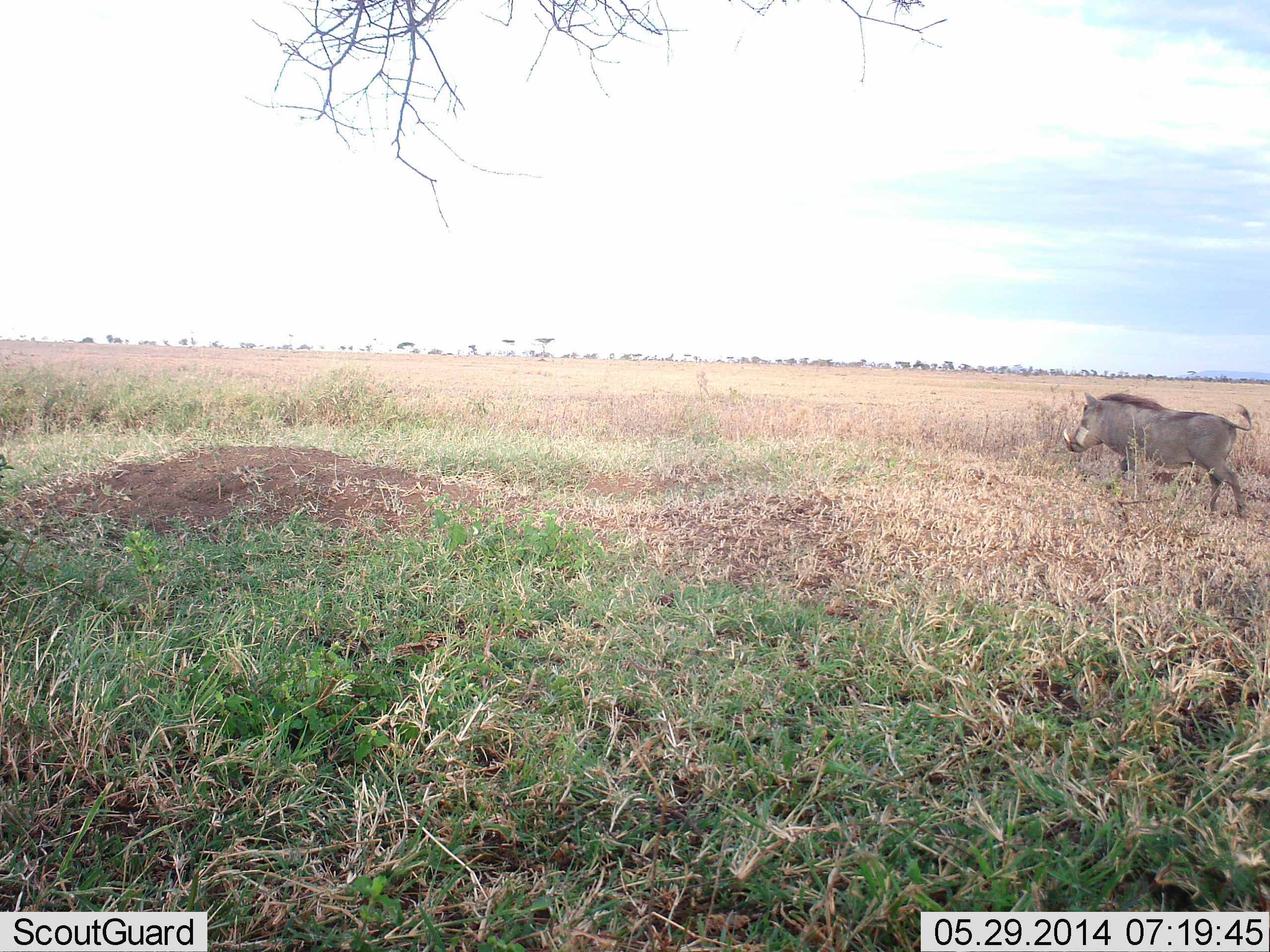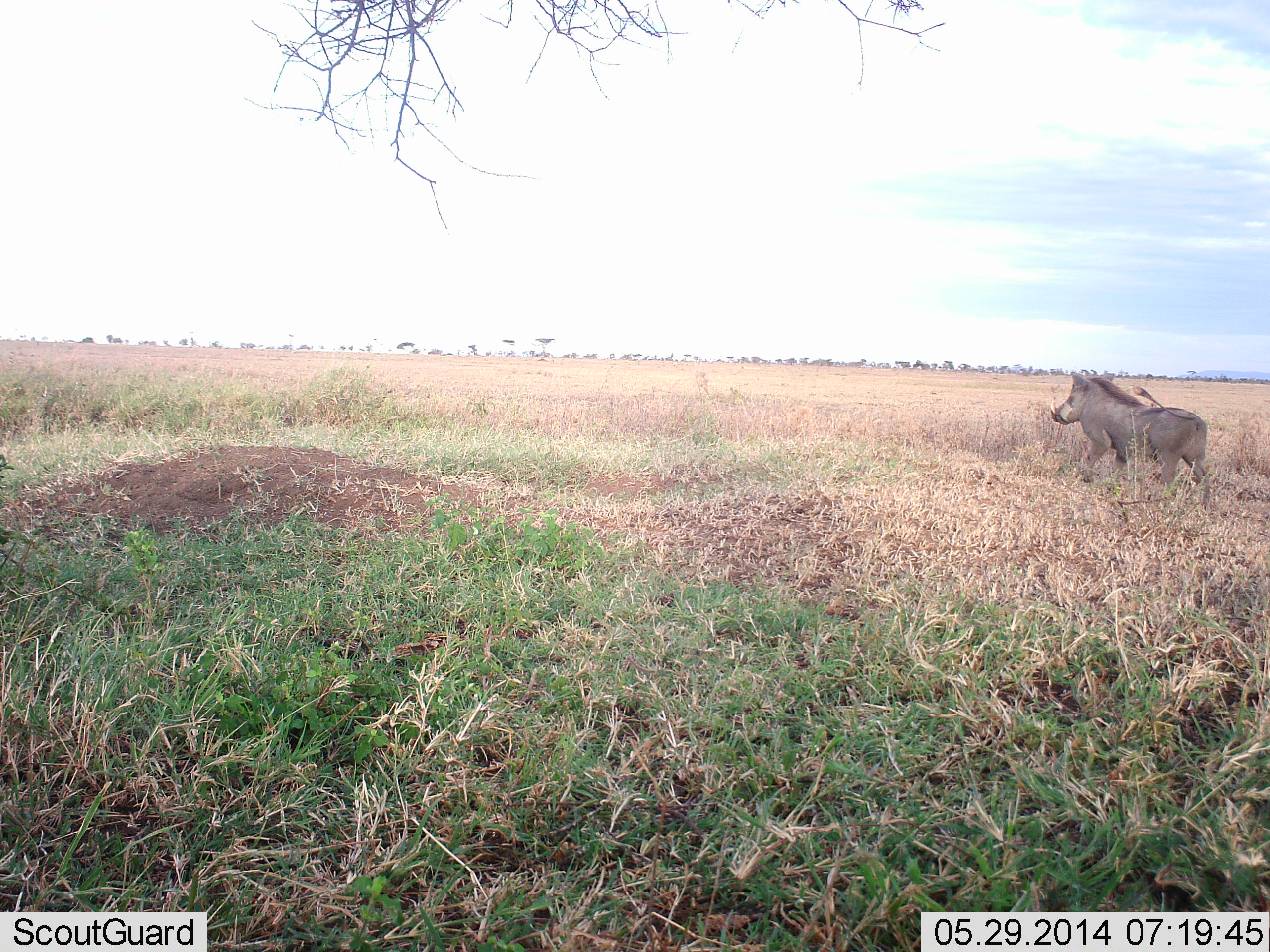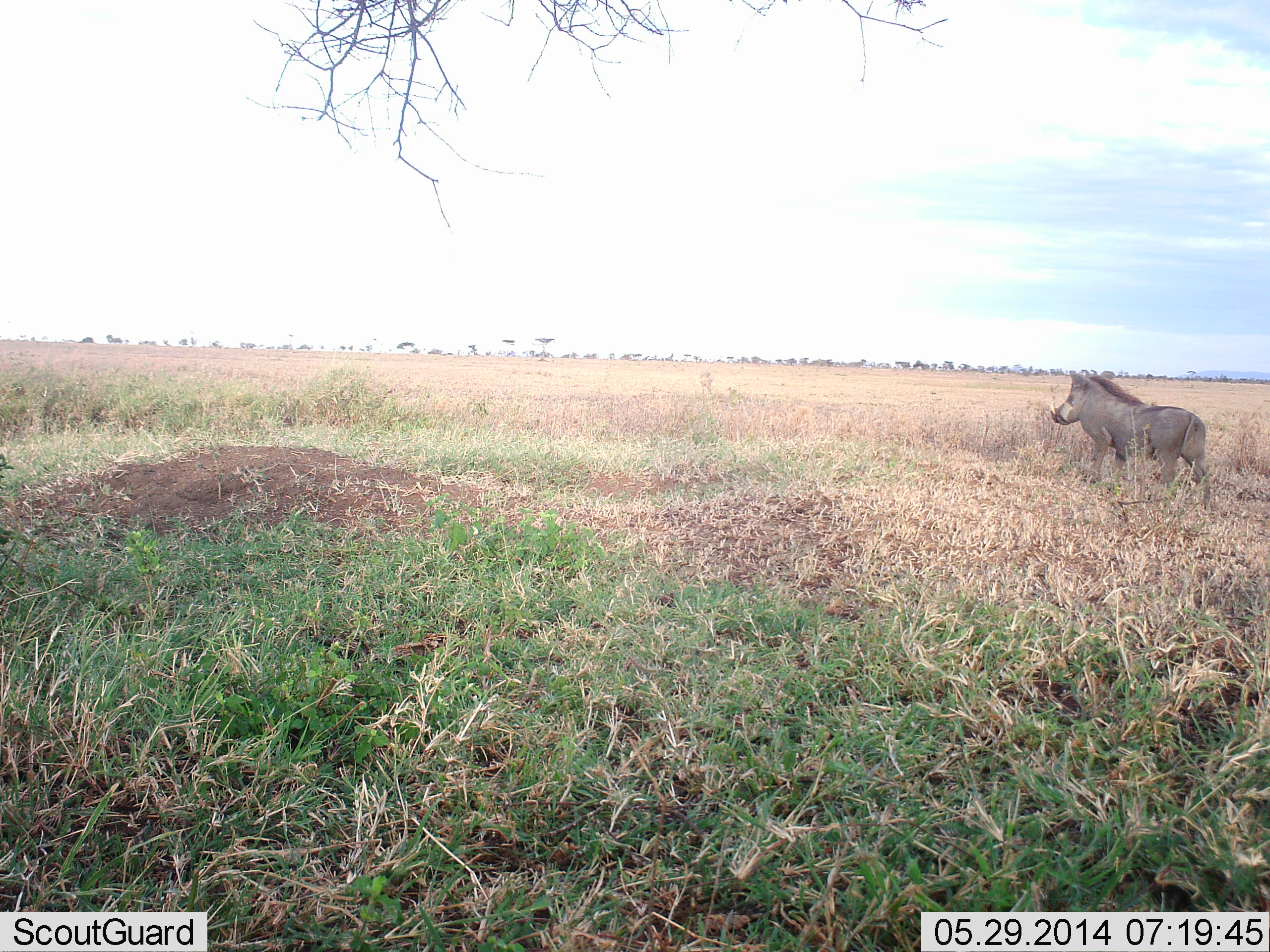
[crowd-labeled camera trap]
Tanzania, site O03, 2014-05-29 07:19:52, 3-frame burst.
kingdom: Animalia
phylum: Chordata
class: Mammalia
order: Artiodactyla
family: Suidae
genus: Phacochoerus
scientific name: Phacochoerus africanus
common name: warthog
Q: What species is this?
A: Warthog (Phacochoerus africanus).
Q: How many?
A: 1.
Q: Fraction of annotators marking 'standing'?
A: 30%.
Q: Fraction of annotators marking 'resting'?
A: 0%.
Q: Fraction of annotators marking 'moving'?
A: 70%.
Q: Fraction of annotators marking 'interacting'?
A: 0%.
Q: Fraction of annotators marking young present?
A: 0%.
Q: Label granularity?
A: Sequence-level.